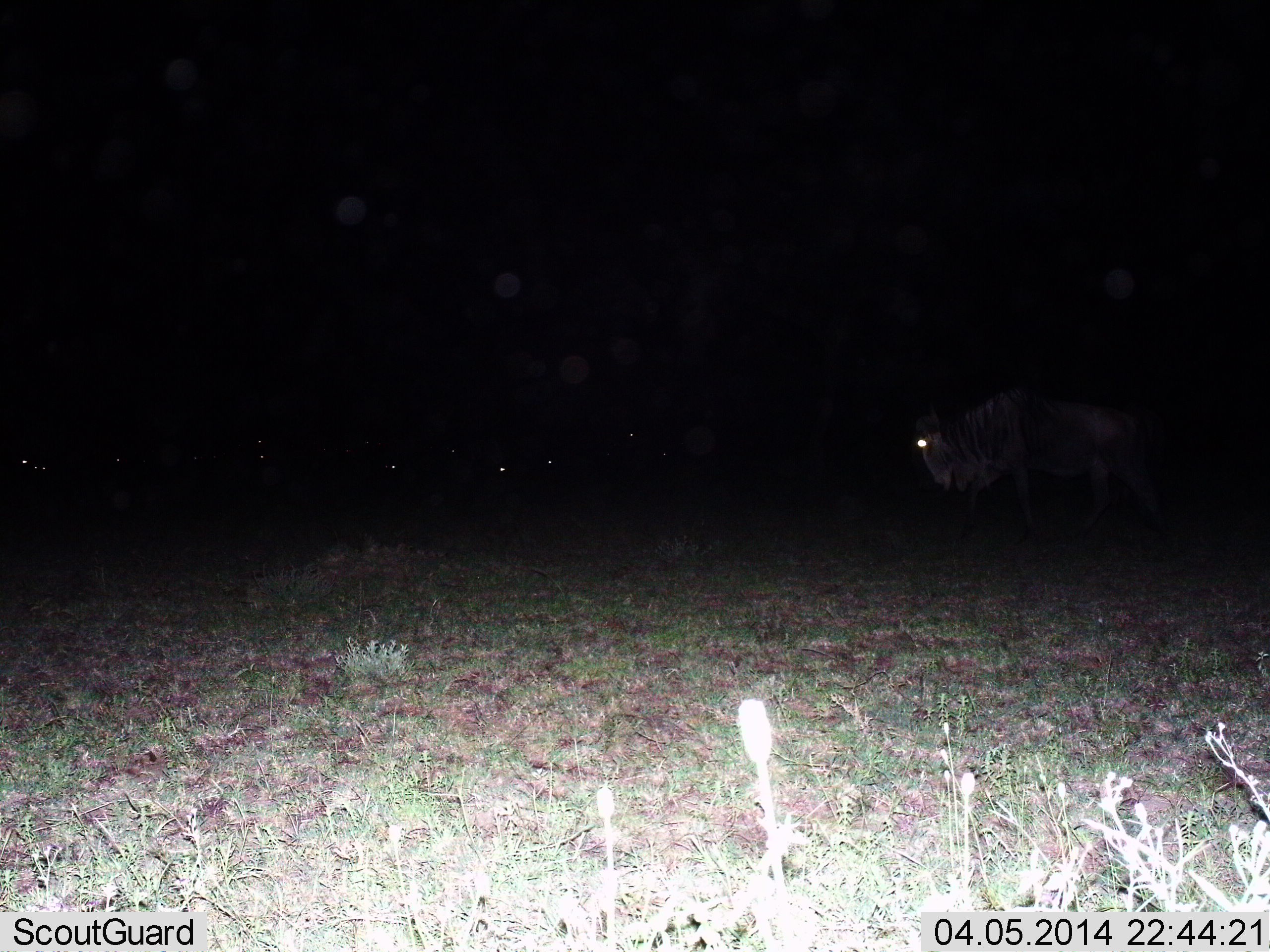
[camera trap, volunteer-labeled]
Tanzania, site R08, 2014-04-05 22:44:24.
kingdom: Animalia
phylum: Chordata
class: Mammalia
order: Artiodactyla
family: Bovidae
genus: Connochaetes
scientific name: Connochaetes taurinus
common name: blue wildebeest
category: wildebeest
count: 5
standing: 48%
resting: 22%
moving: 50%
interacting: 2%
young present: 0%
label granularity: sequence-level